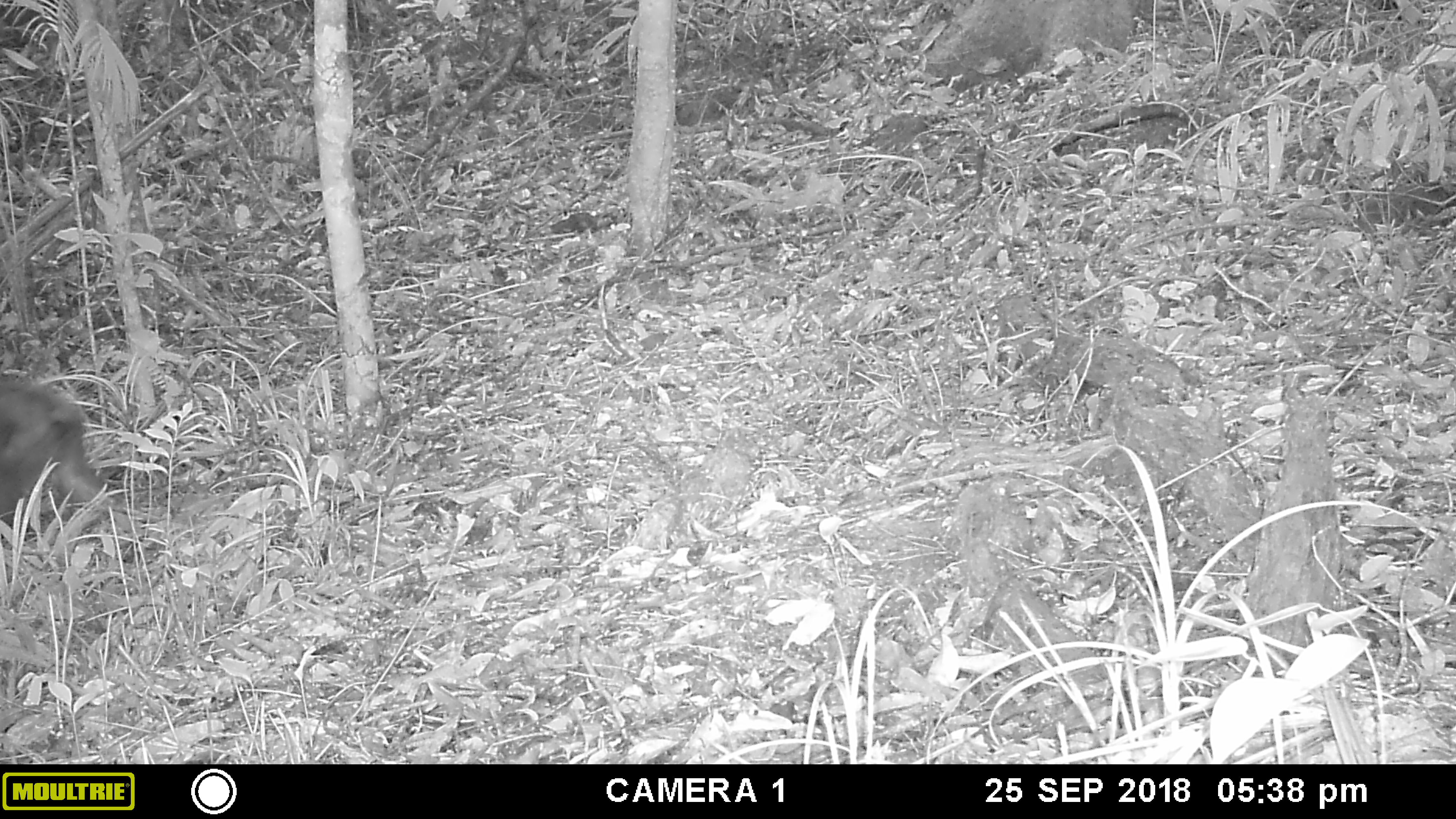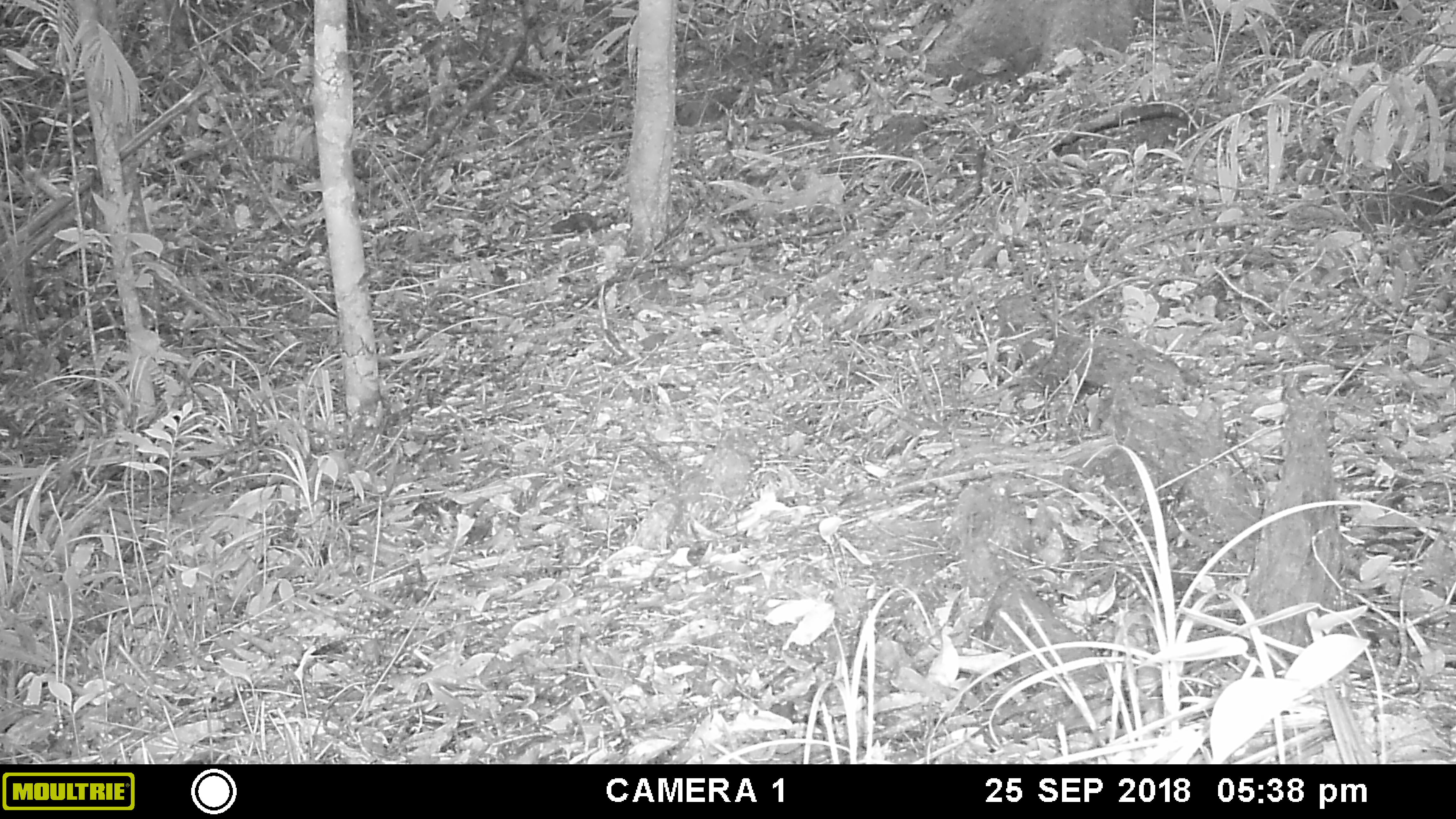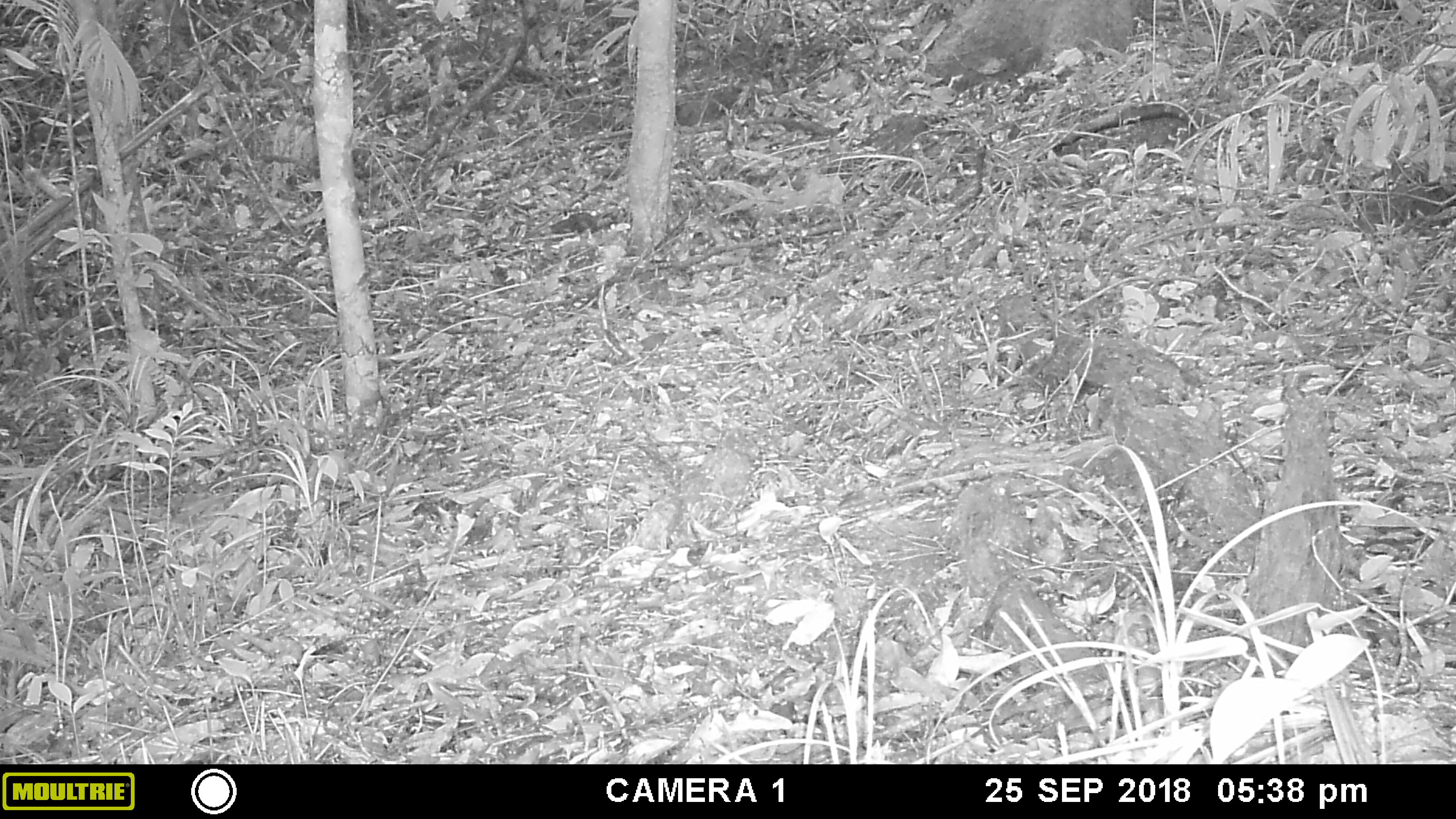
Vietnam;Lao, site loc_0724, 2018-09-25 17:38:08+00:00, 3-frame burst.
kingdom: Animalia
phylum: Chordata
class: Mammalia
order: Primates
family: Cercopithecidae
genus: Macaca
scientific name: Macaca arctoides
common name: stump-tailed macaque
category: stump tailed macaque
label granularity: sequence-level